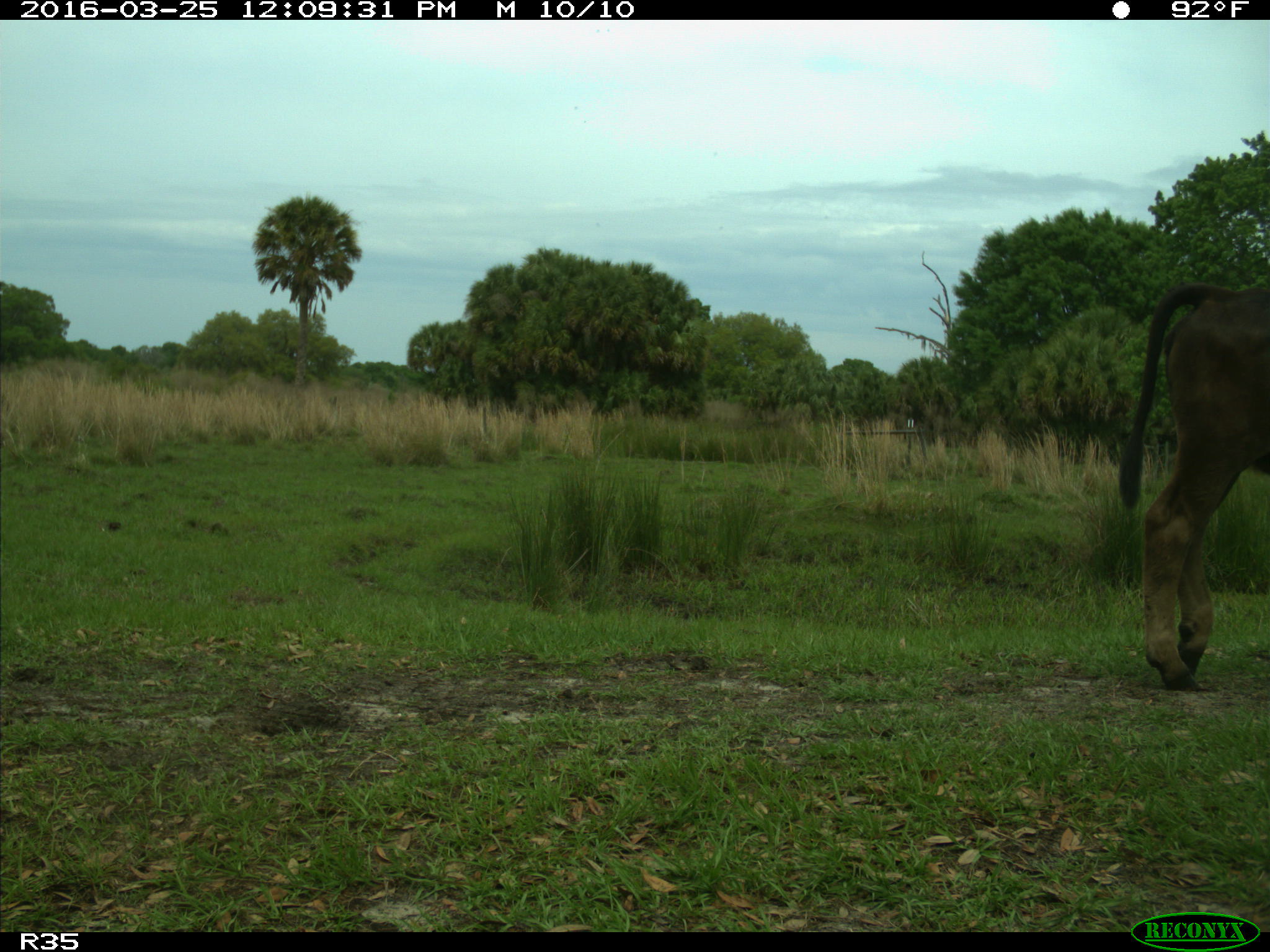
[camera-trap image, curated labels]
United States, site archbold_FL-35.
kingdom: Animalia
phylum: Chordata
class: Mammalia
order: Artiodactyla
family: Bovidae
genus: Bos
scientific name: Bos taurus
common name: domestic cow